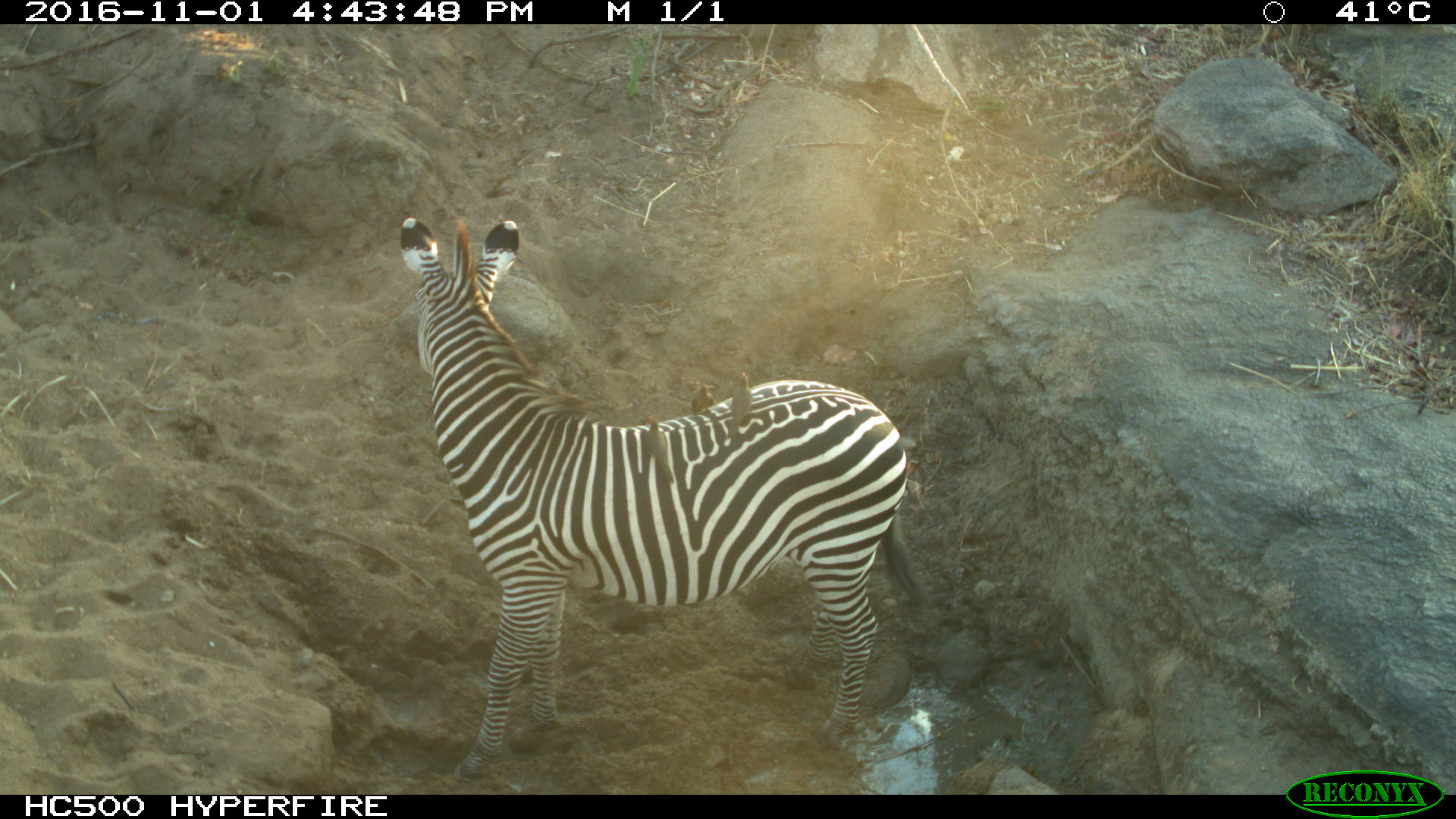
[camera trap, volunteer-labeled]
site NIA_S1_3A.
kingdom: Animalia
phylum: Chordata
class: Mammalia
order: Perissodactyla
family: Equidae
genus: Equus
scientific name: Equus quagga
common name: plains zebra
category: zebraplains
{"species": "zebraplains (plains zebra) (Equus quagga)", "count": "1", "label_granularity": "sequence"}